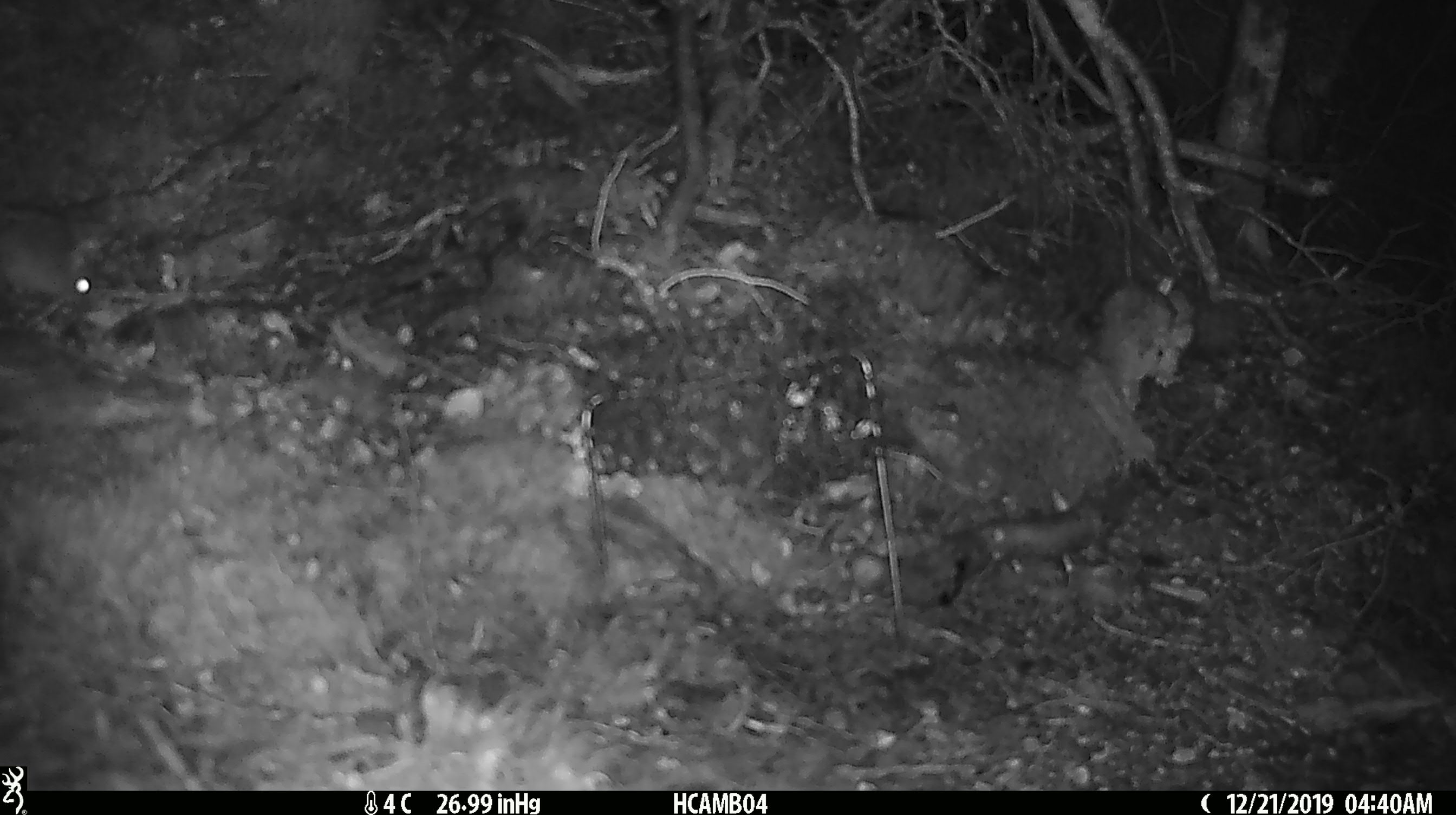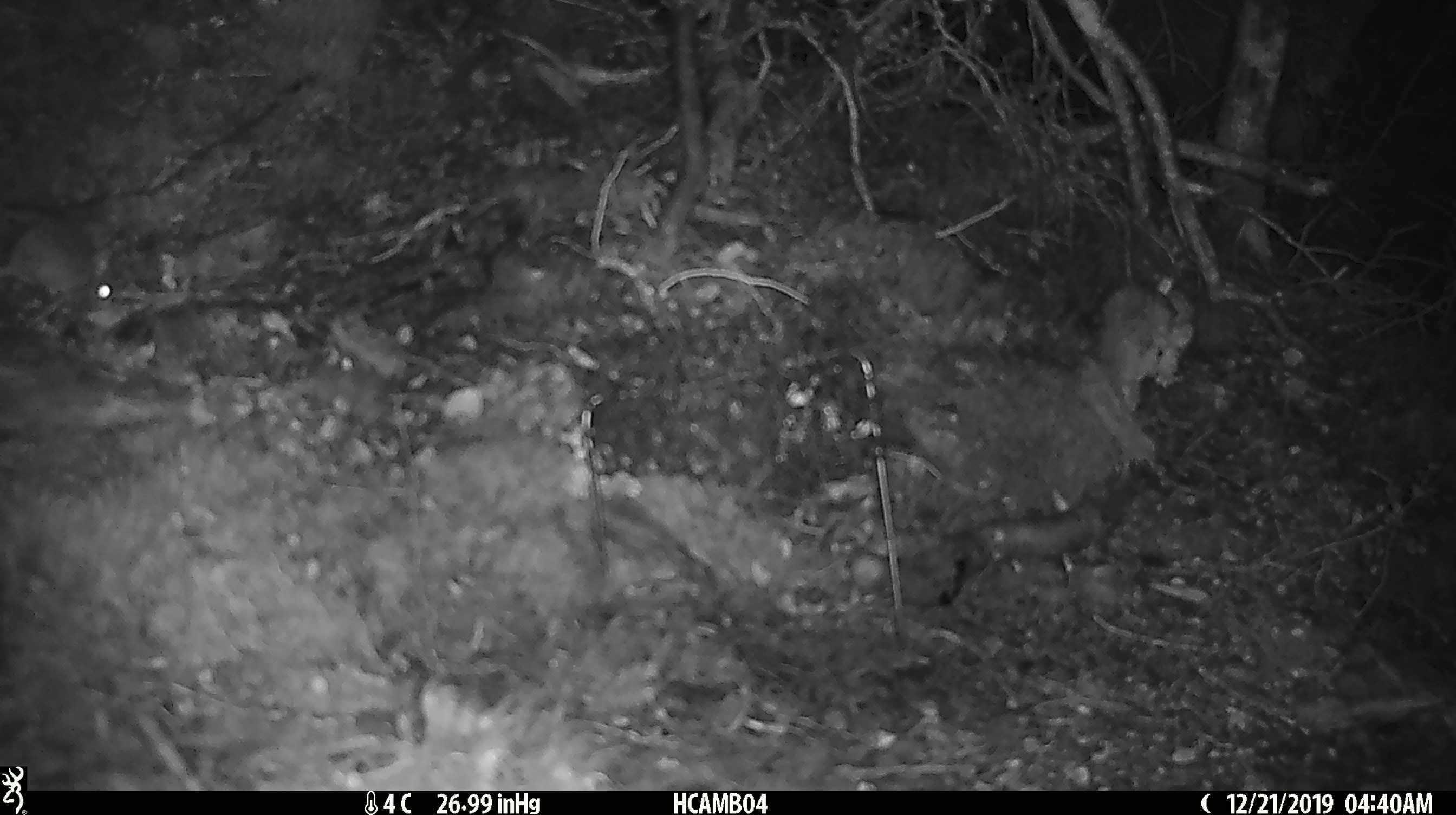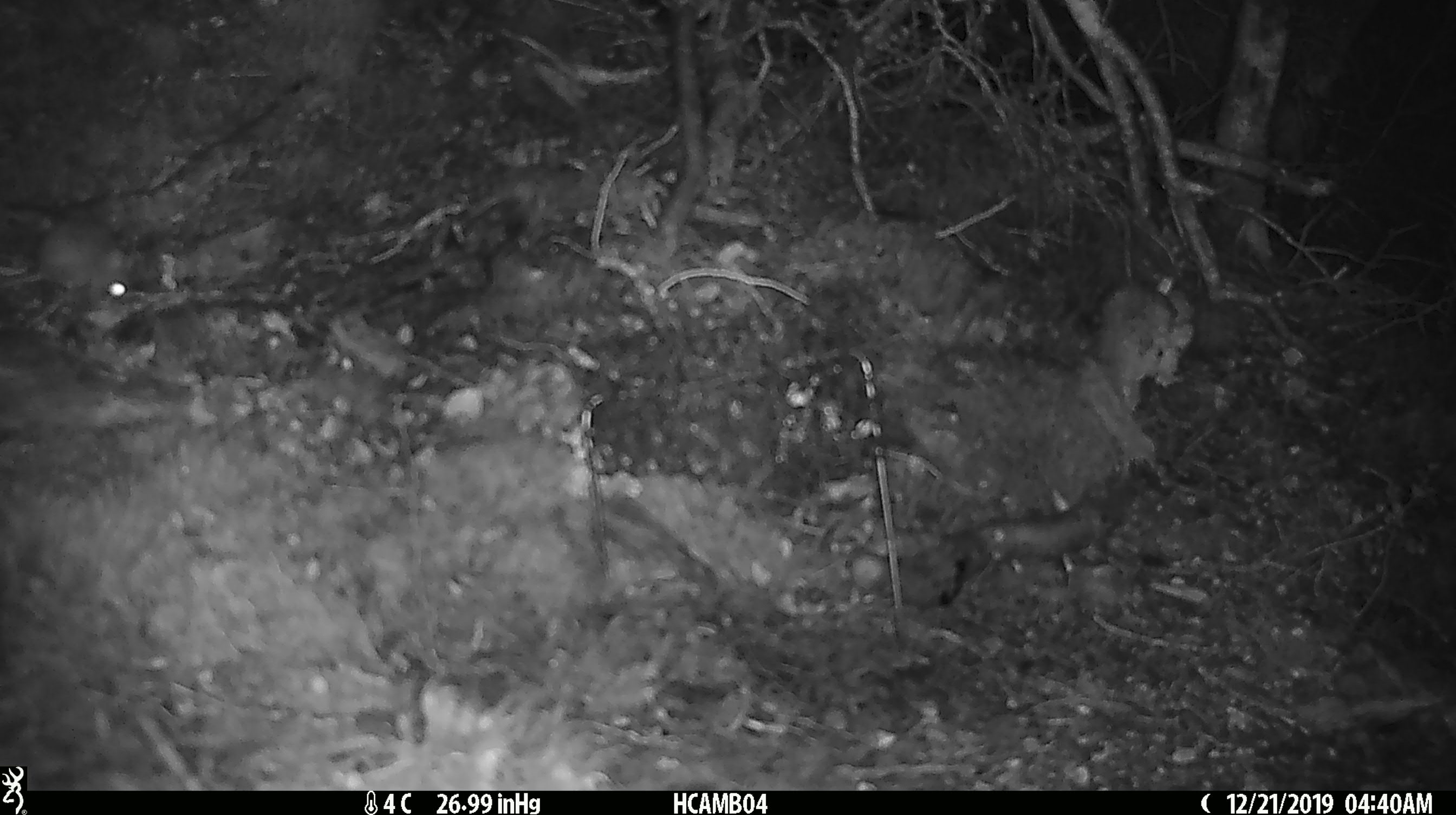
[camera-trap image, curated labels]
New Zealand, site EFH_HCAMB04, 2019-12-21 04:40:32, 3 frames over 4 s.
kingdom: Animalia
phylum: Chordata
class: Mammalia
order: Rodentia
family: Muridae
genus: Mus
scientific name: Mus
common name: mouse